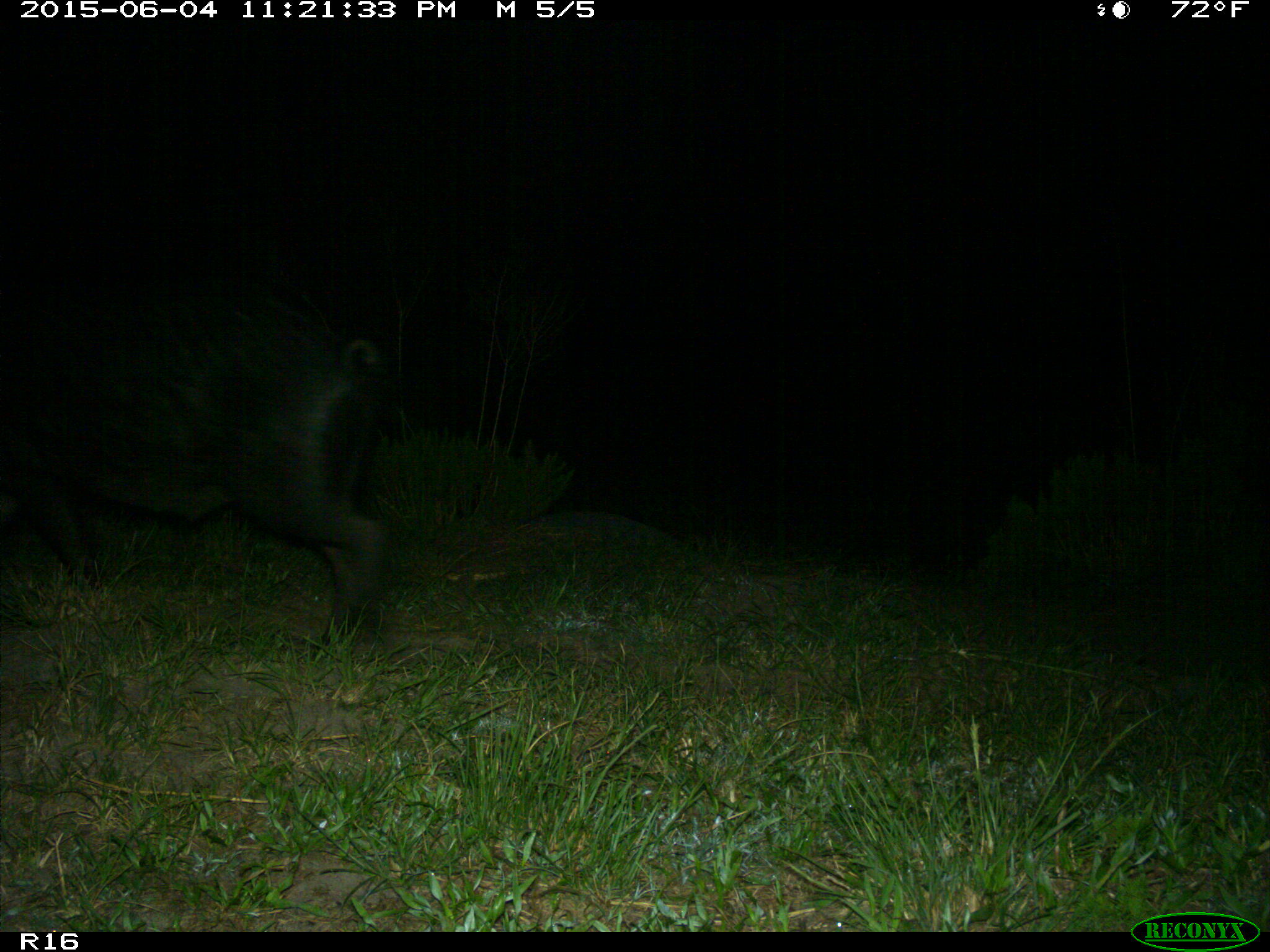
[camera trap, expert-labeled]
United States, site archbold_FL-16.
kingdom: Animalia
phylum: Chordata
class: Mammalia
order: Artiodactyla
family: Suidae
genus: Sus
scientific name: Sus scrofa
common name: wild boar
Sus scrofa (wild boar).